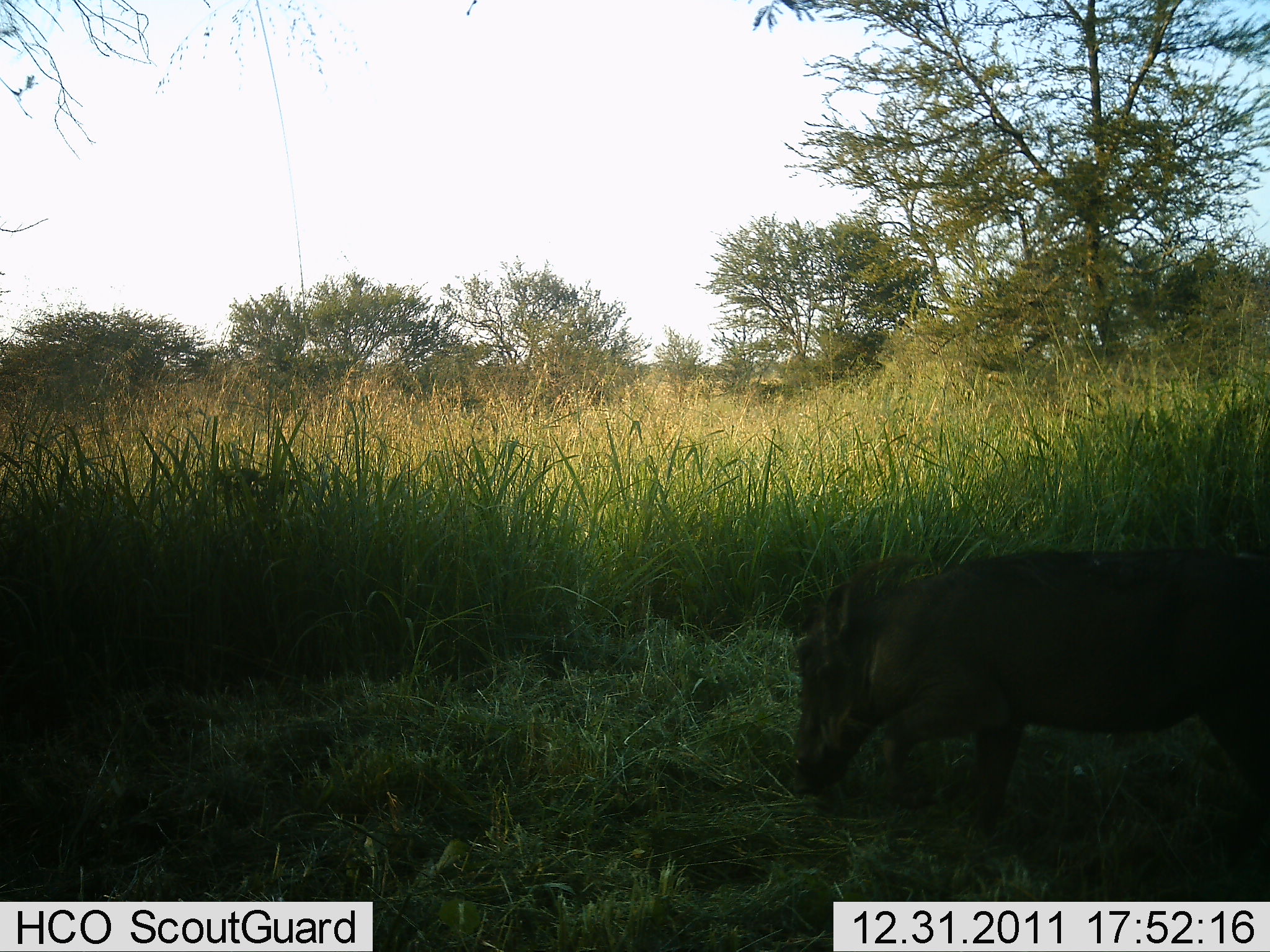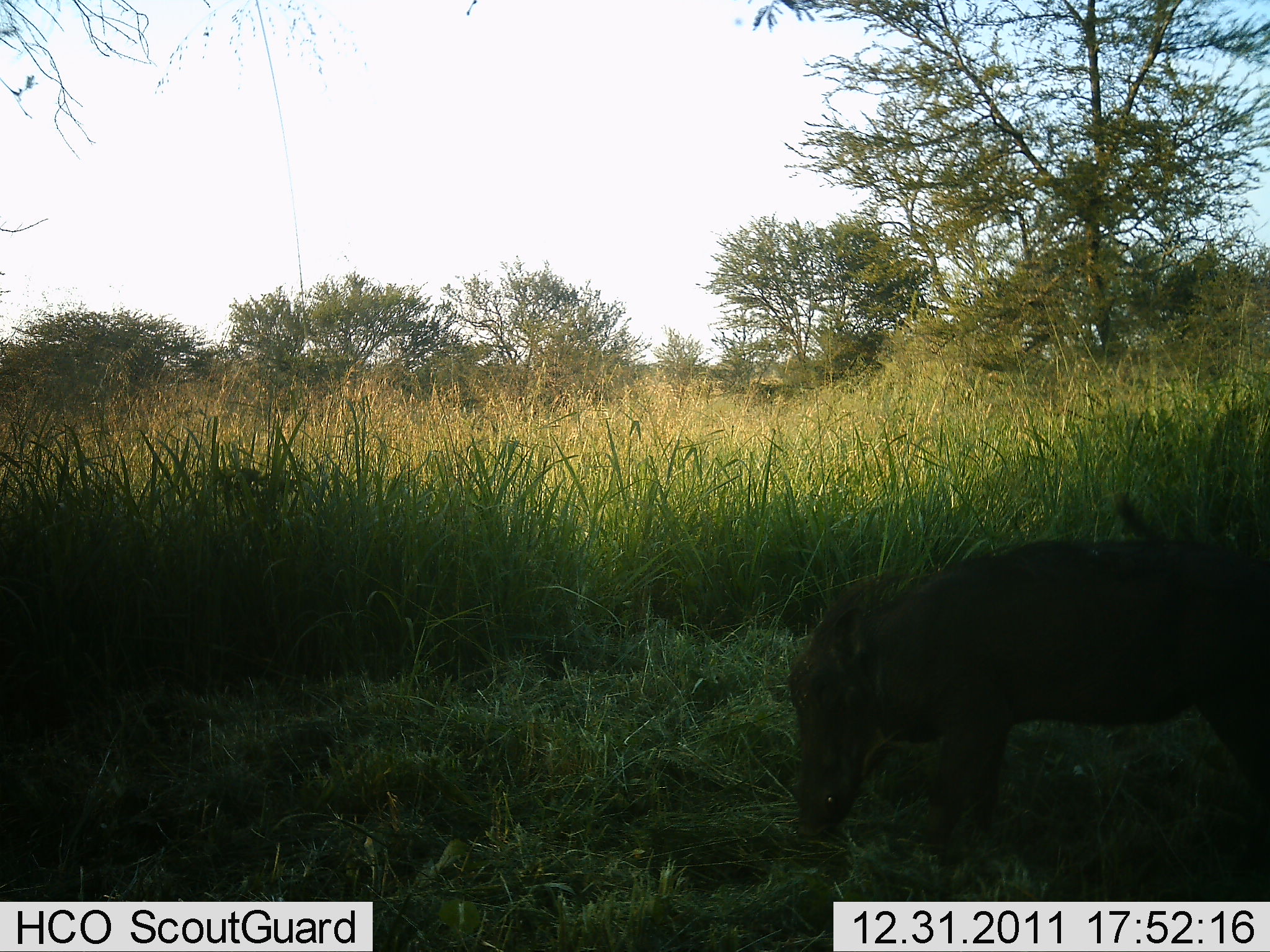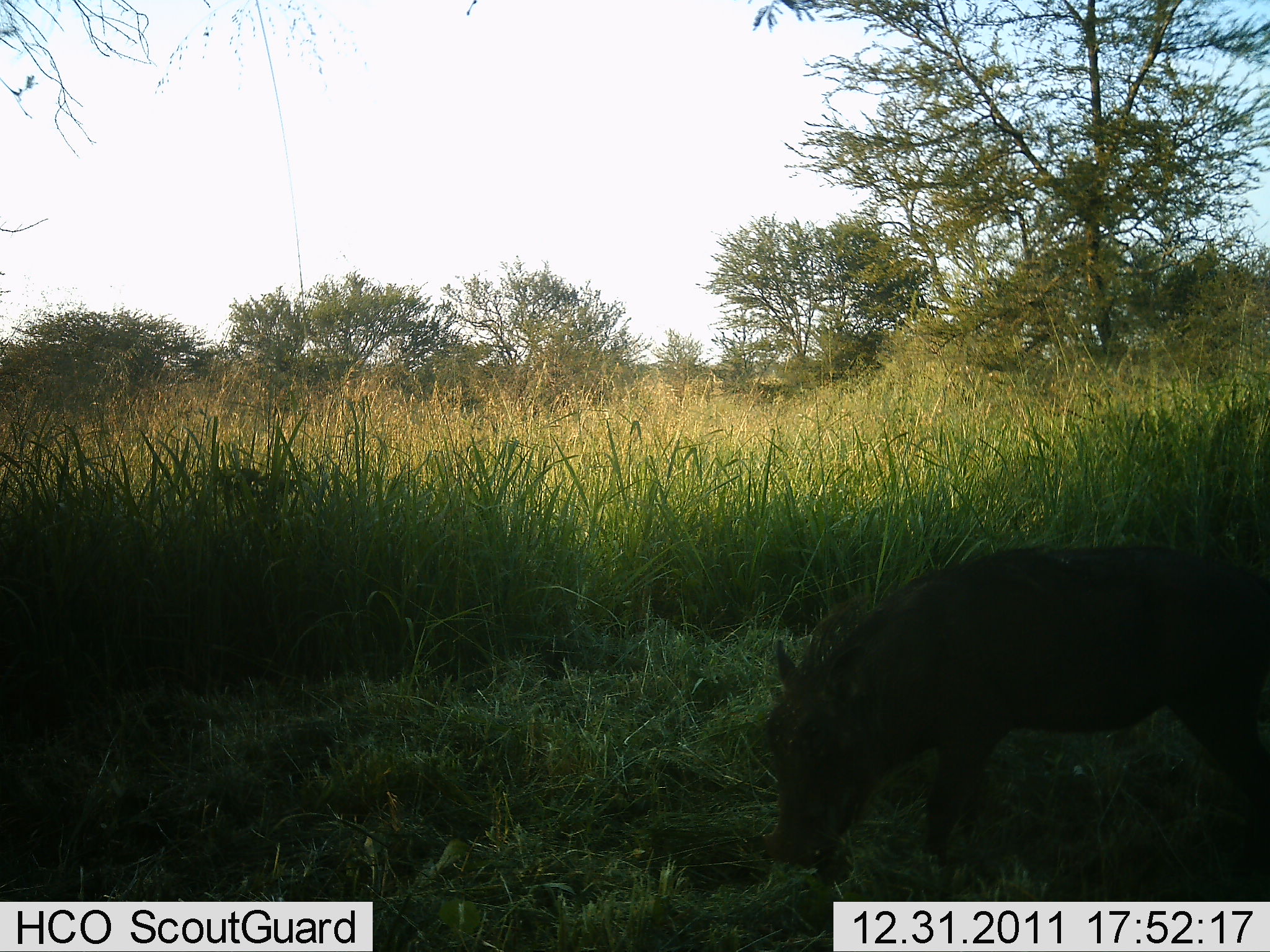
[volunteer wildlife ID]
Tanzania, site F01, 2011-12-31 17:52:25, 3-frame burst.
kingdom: Animalia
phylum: Chordata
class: Mammalia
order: Artiodactyla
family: Suidae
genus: Phacochoerus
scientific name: Phacochoerus africanus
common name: warthog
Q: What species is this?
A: Warthog (Phacochoerus africanus).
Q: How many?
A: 1.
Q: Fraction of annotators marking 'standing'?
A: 32%.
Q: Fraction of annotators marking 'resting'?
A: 0%.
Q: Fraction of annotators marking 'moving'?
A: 0%.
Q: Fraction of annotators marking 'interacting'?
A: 0%.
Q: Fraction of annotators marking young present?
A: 0%.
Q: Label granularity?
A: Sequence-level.